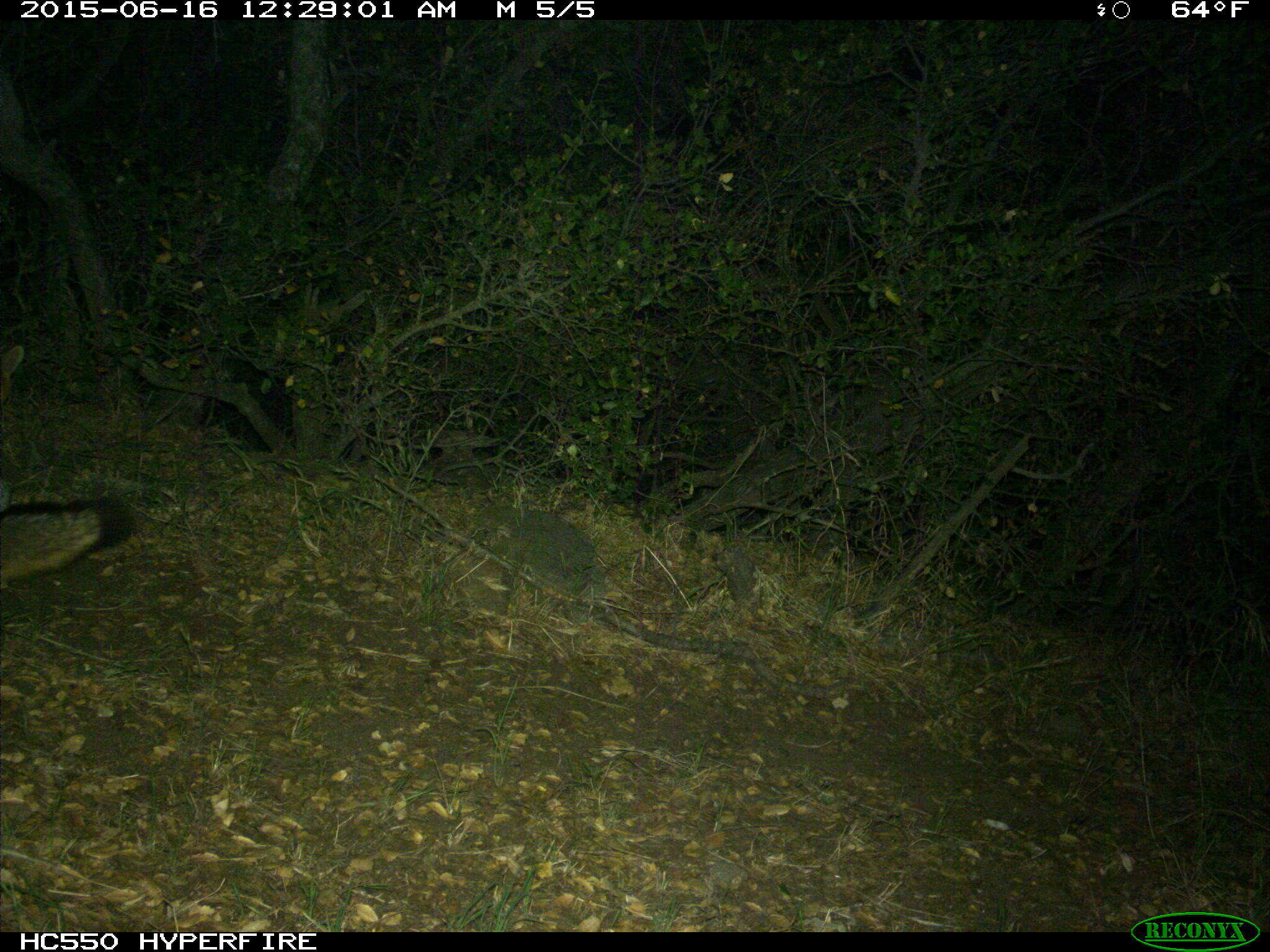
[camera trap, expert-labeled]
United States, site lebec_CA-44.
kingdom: Animalia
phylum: Chordata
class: Mammalia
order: Carnivora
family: Canidae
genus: Urocyon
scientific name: Urocyon cinereoargenteus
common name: gray fox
Urocyon cinereoargenteus (gray fox).